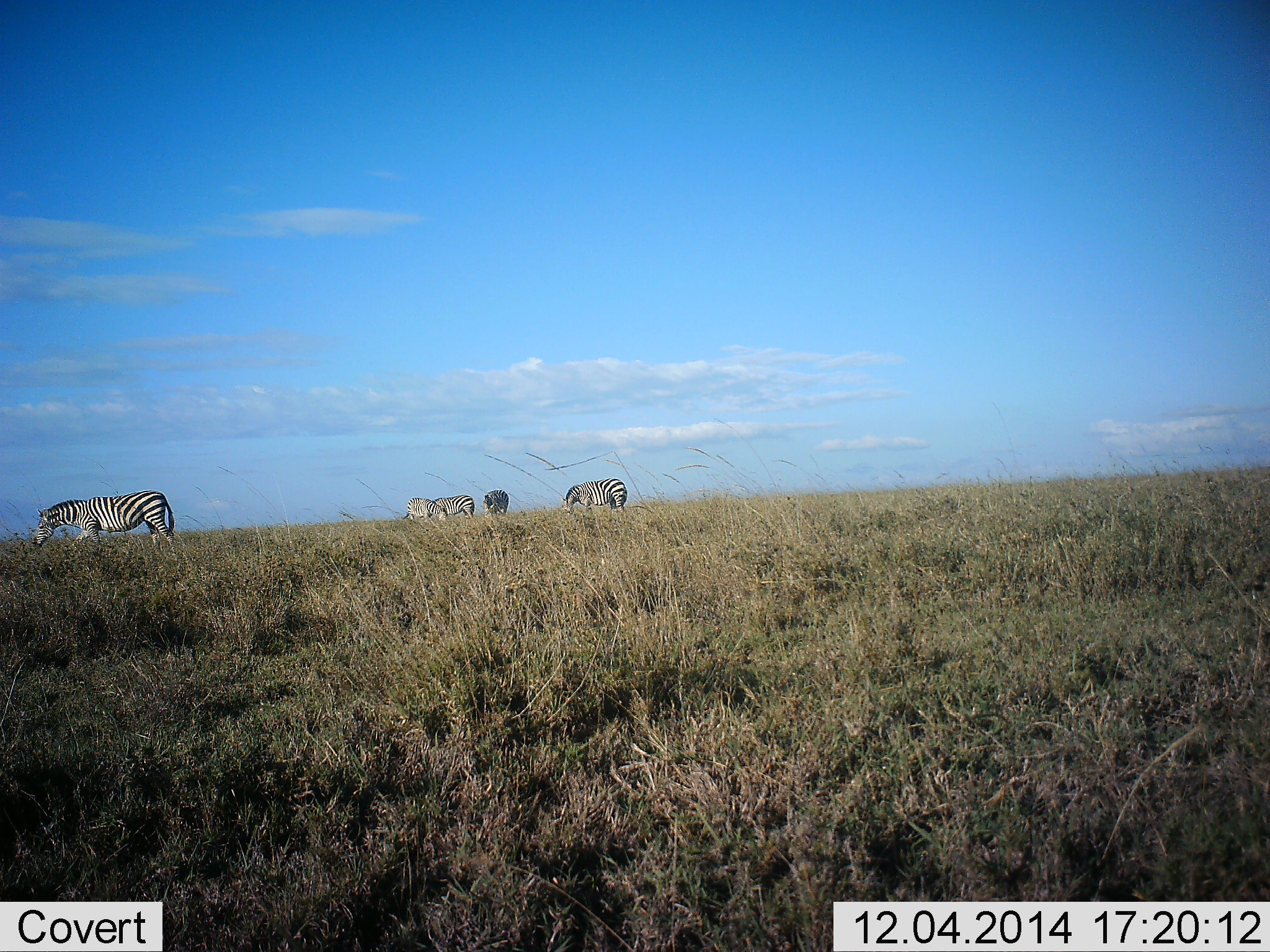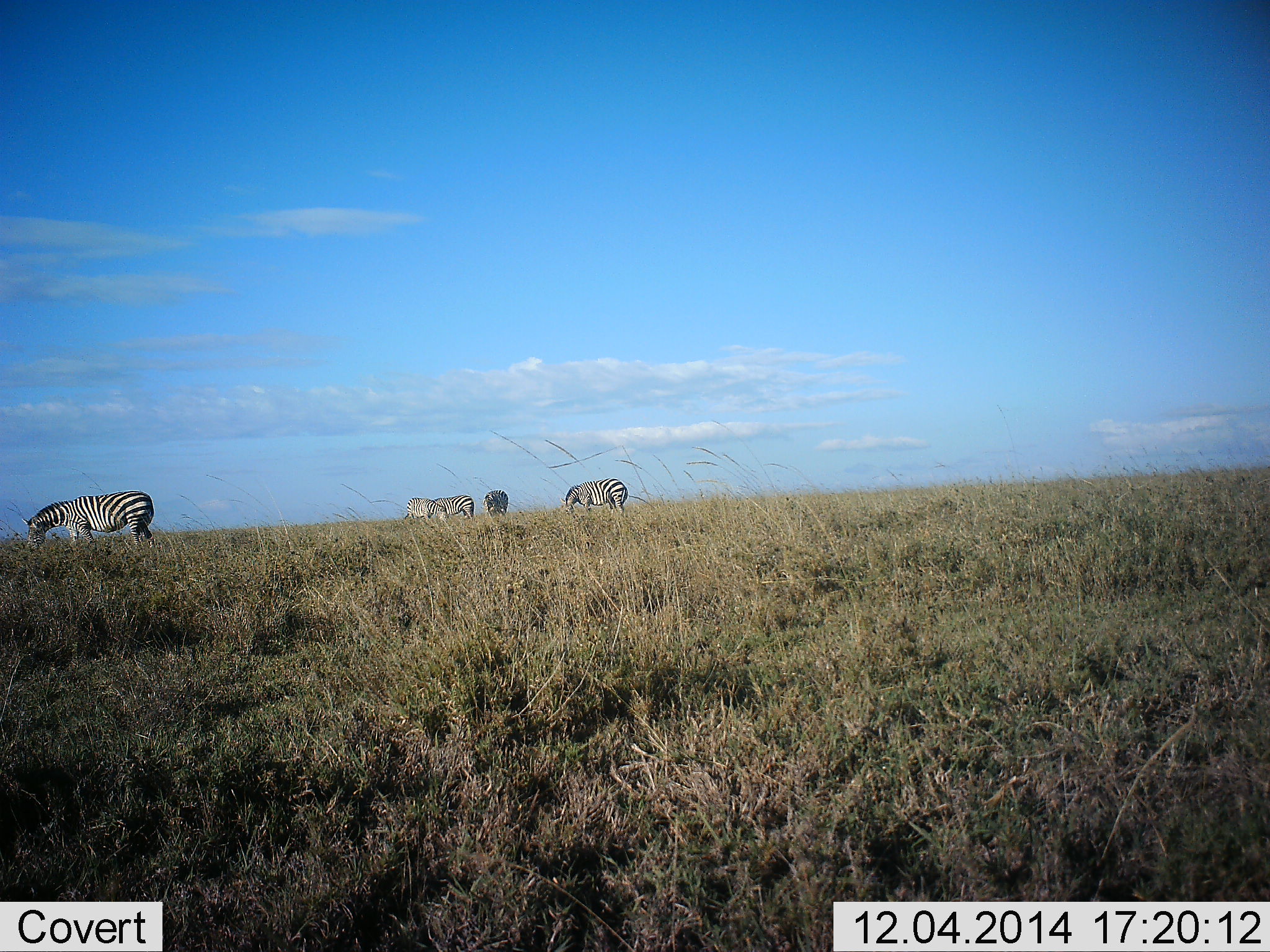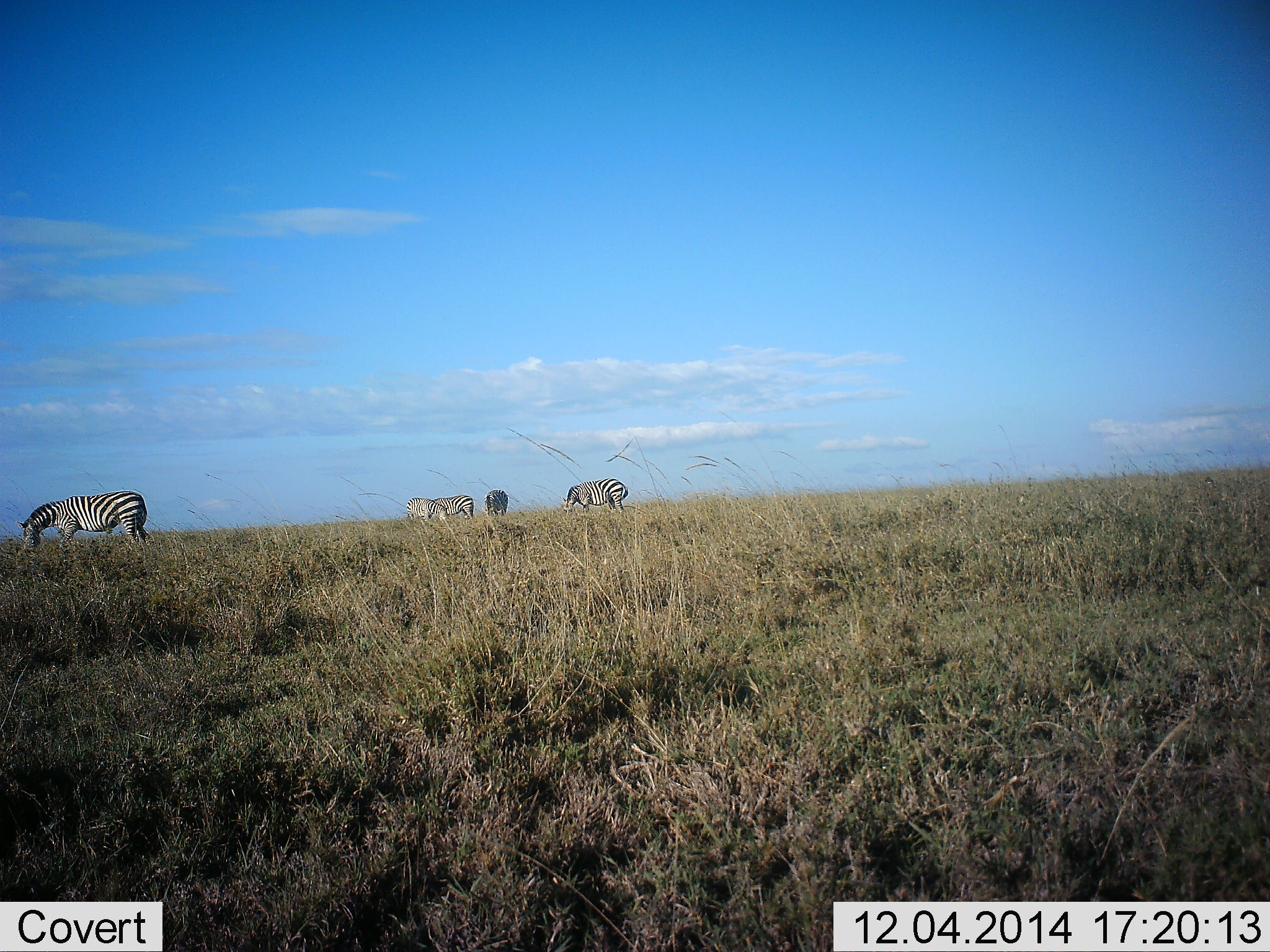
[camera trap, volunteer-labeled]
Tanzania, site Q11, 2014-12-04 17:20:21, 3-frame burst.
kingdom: Animalia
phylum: Chordata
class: Mammalia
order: Perissodactyla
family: Equidae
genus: Equus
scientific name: Equus quagga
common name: plains zebra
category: zebra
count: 4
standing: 50%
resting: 0%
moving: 30%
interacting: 0%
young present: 0%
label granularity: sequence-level